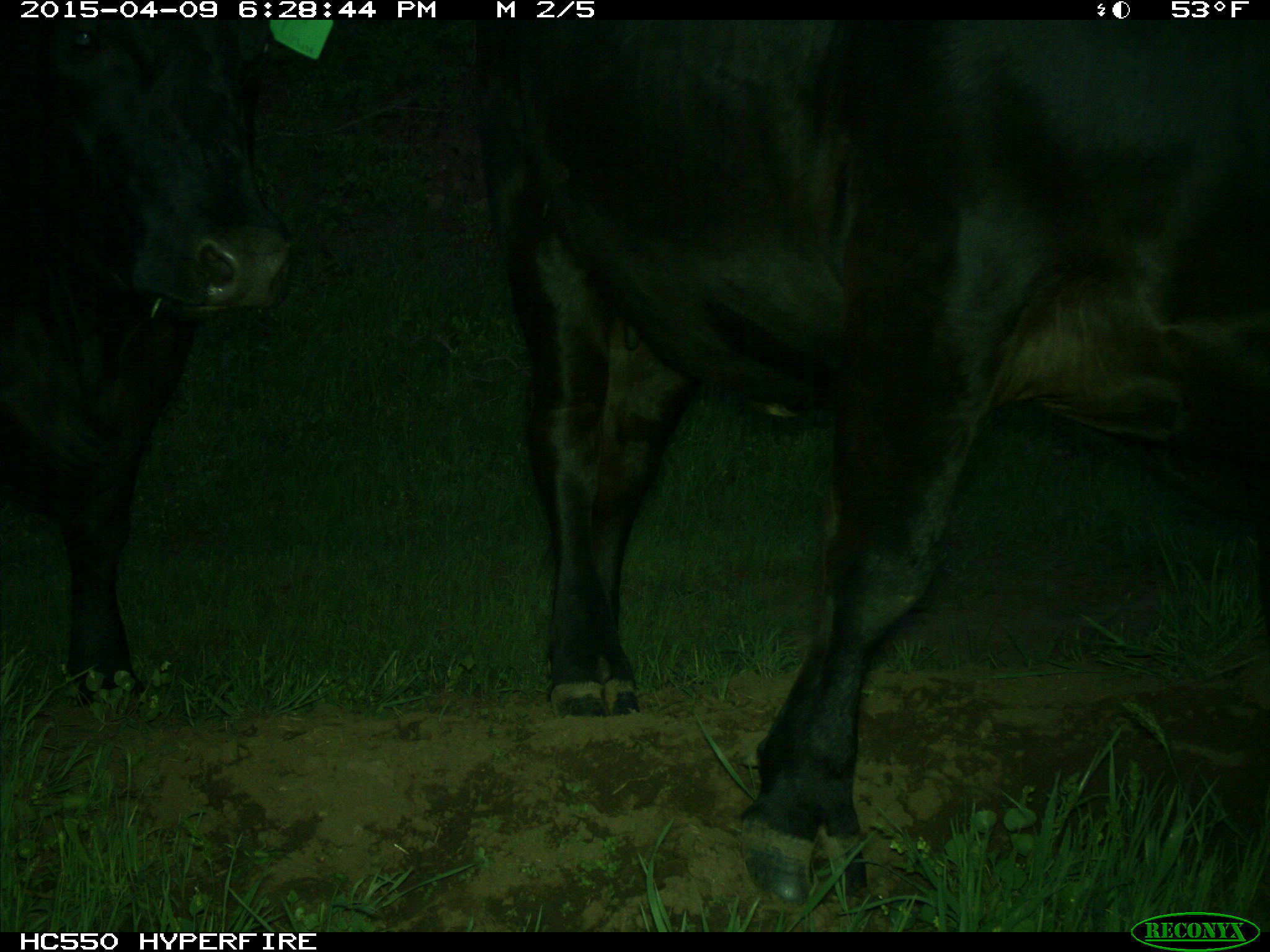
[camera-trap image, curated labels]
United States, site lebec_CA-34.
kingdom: Animalia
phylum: Chordata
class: Mammalia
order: Artiodactyla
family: Bovidae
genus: Bos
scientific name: Bos taurus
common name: domestic cow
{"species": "Bos taurus (domestic cow)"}